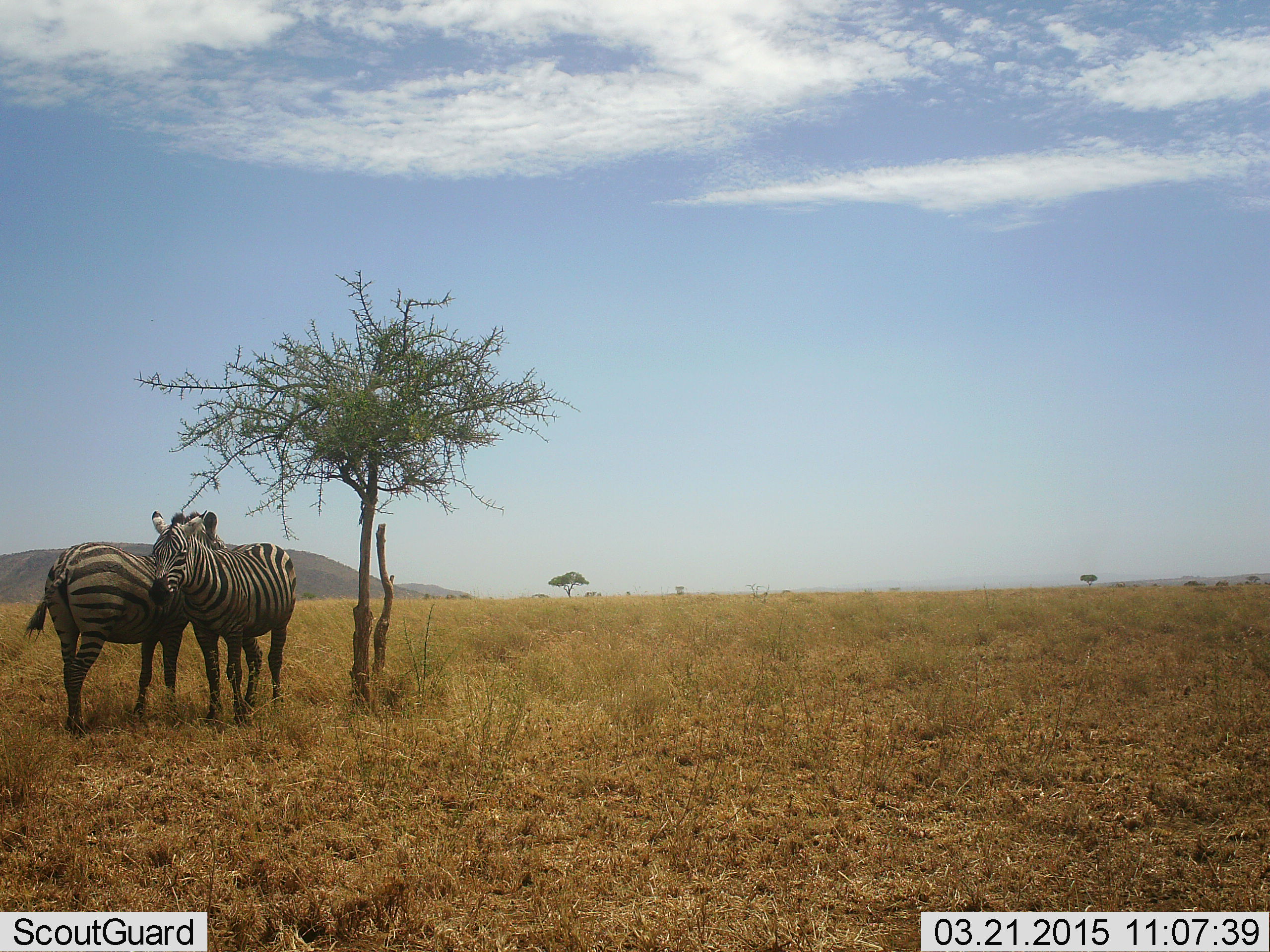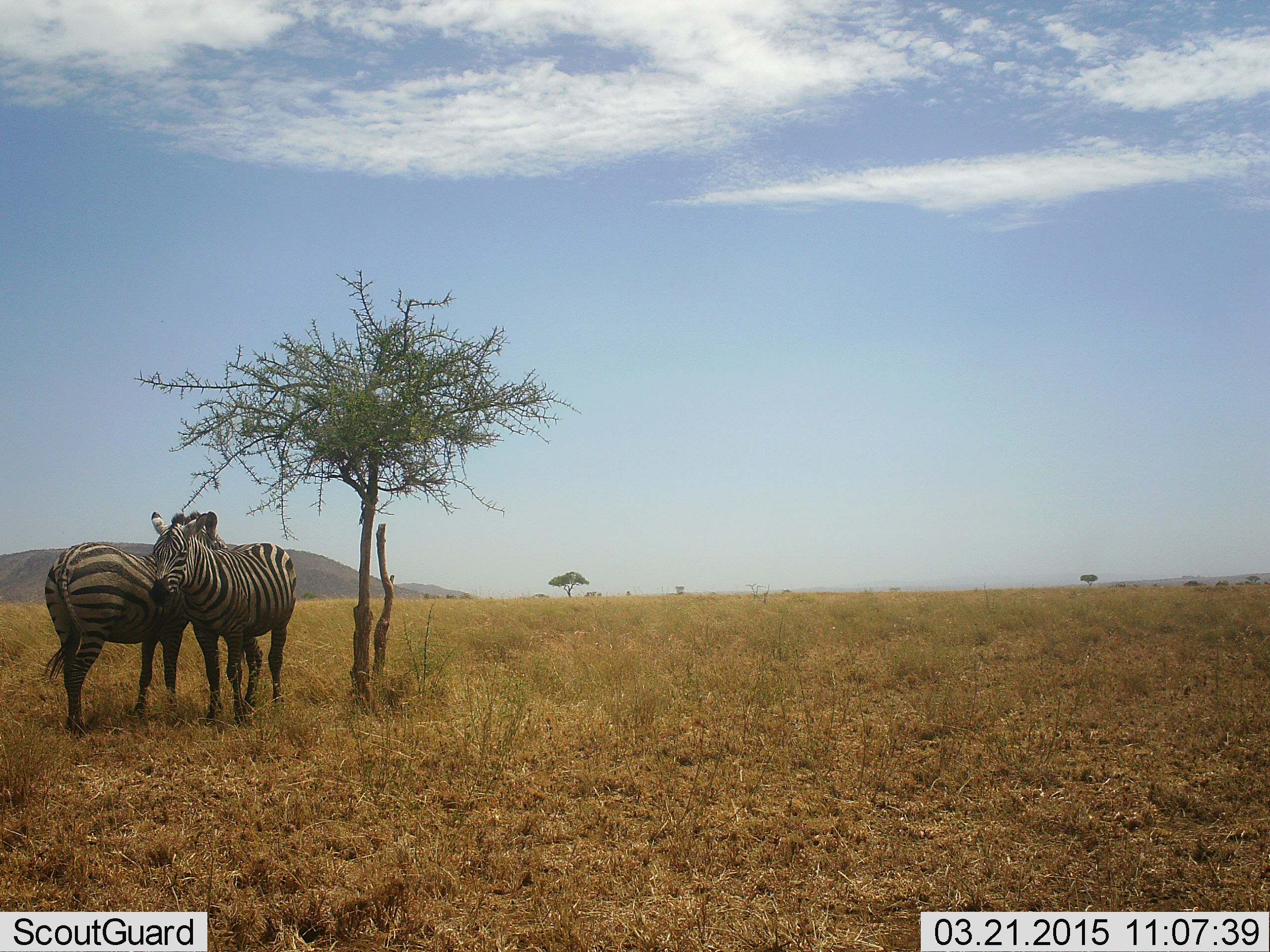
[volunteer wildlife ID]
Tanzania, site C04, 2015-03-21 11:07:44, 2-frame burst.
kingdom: Animalia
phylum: Chordata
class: Mammalia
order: Perissodactyla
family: Equidae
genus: Equus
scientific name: Equus quagga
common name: plains zebra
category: zebra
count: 2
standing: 70%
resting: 10%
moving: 0%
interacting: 30%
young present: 10%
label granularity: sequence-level